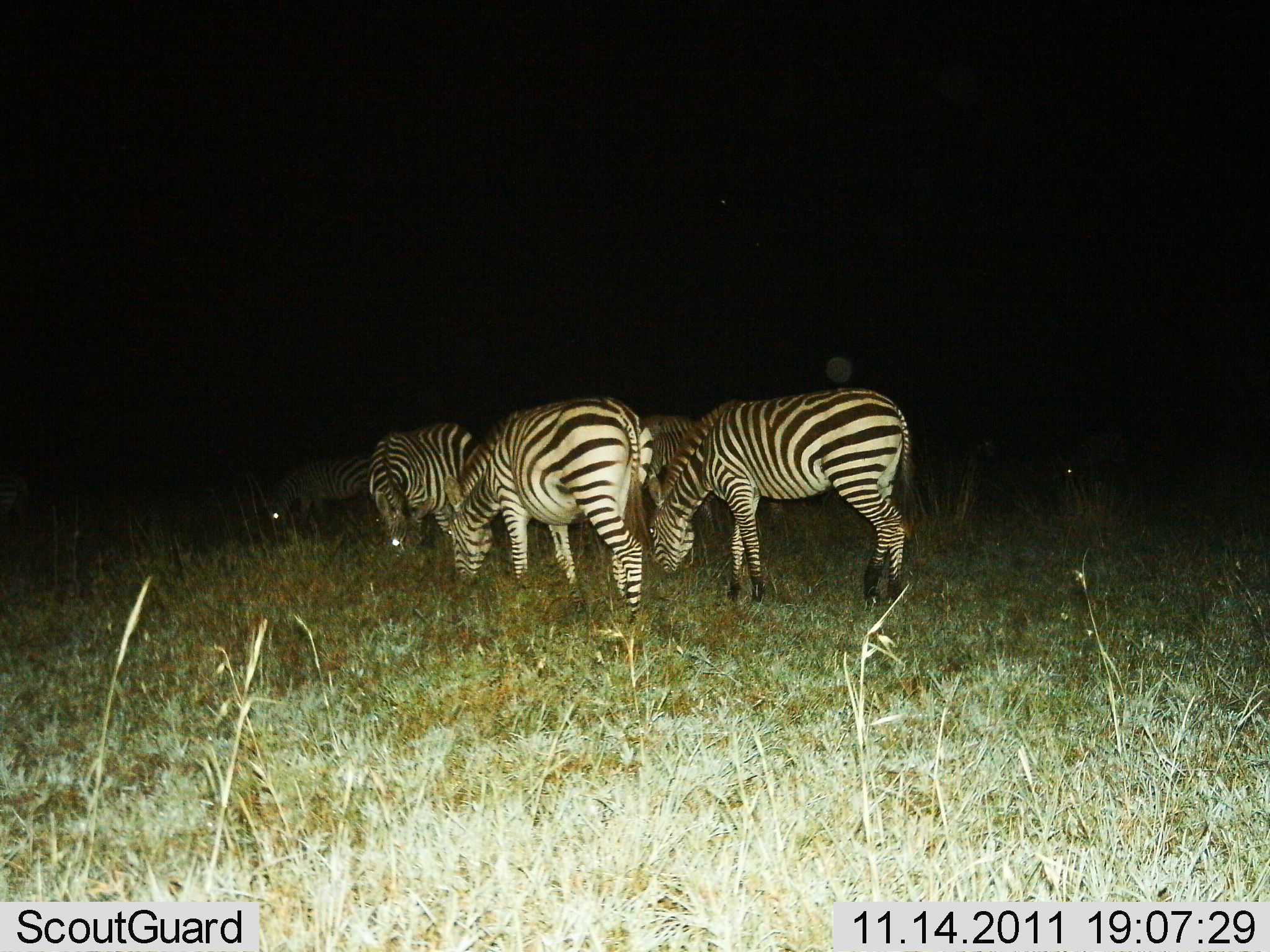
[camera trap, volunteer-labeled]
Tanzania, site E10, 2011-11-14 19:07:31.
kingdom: Animalia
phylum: Chordata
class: Mammalia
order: Perissodactyla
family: Equidae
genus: Equus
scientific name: Equus quagga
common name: plains zebra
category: zebra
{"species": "zebra (plains zebra) (Equus quagga)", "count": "5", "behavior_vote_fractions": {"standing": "42%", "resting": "8%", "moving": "0%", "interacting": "0%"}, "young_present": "0%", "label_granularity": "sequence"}